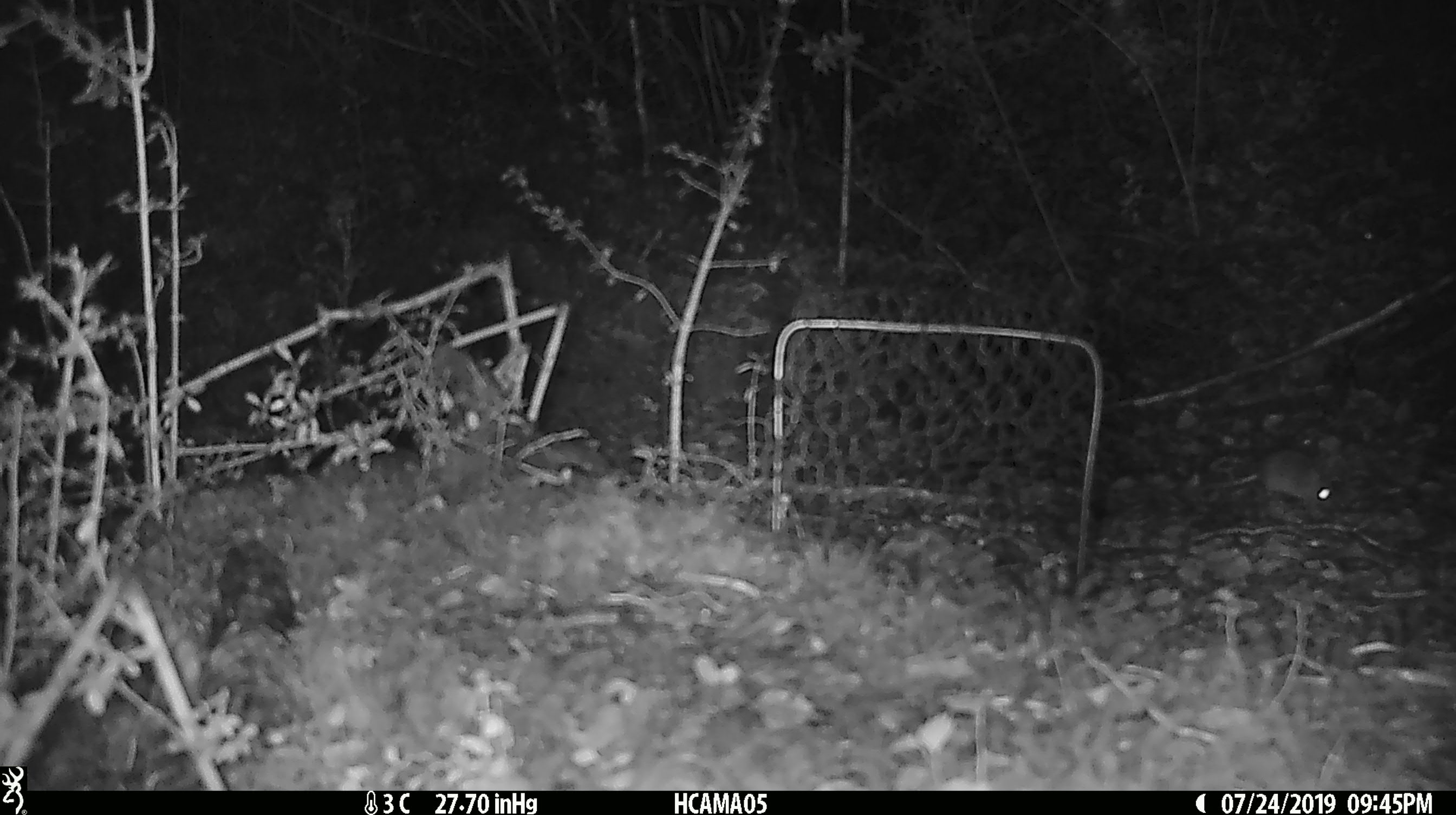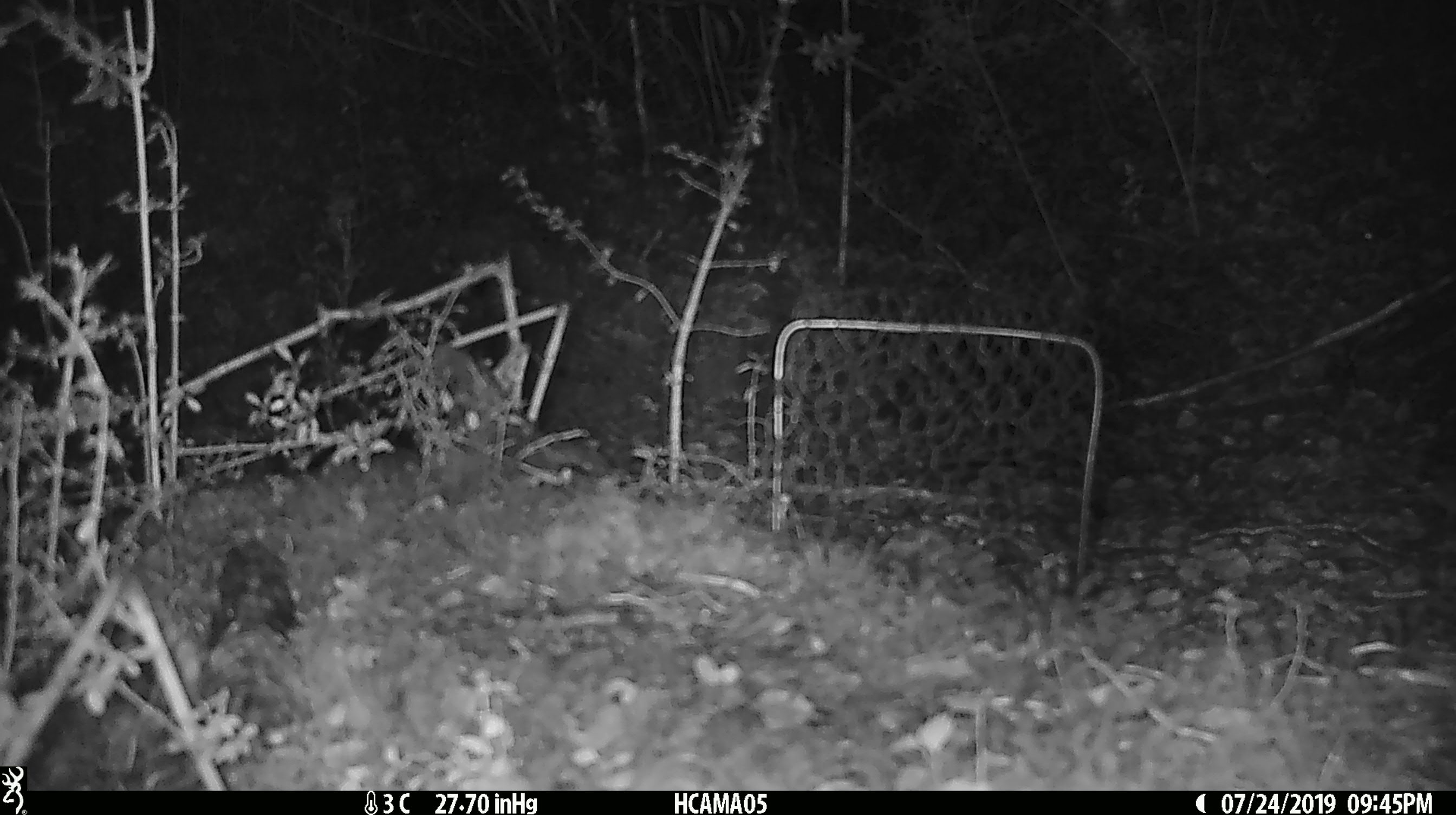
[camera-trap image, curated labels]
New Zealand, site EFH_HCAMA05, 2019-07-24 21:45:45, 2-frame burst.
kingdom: Animalia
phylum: Chordata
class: Mammalia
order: Rodentia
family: Muridae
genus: Mus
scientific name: Mus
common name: mouse